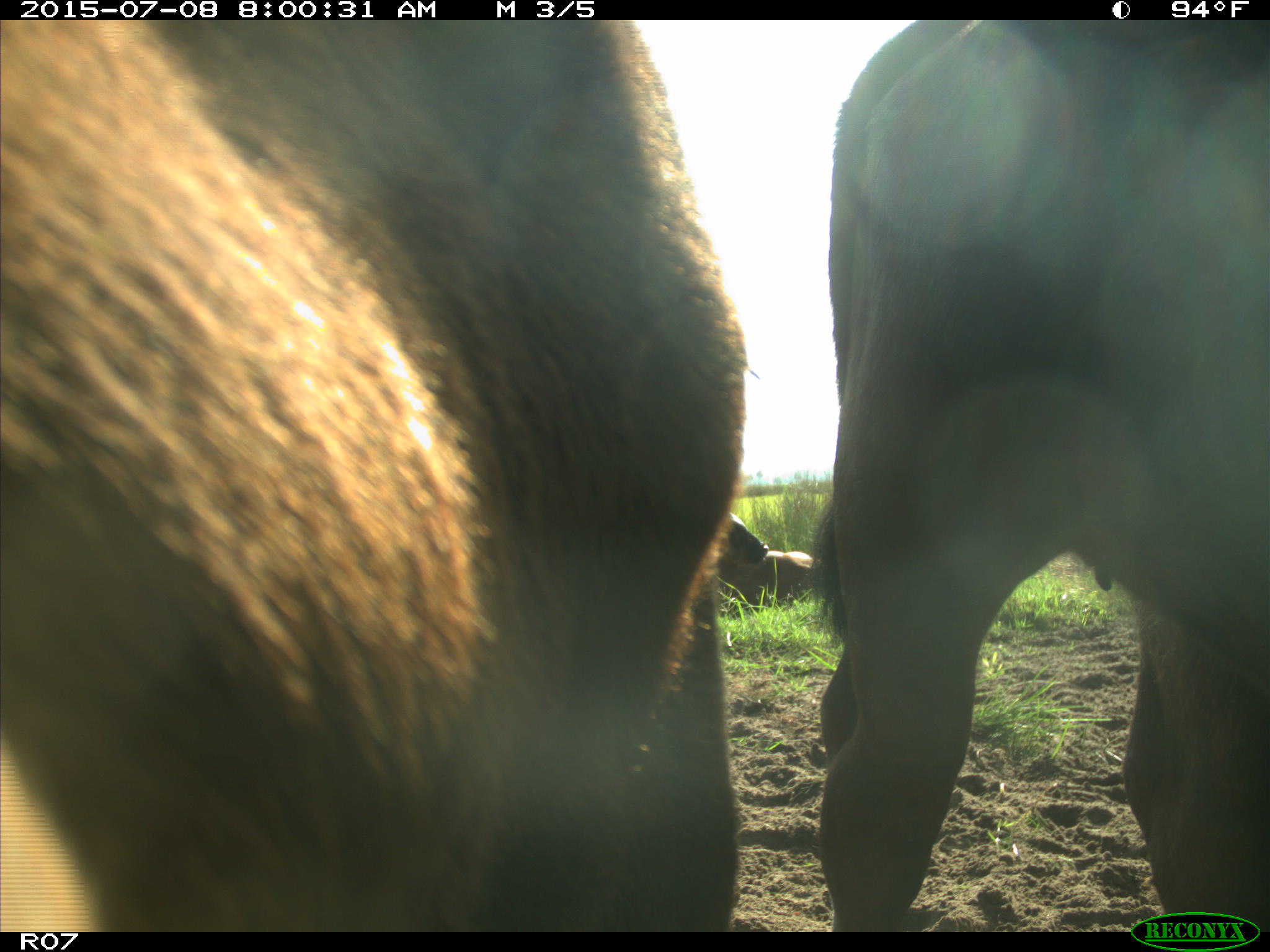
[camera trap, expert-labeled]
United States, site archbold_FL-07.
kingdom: Animalia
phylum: Chordata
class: Mammalia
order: Artiodactyla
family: Bovidae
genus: Bos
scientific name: Bos taurus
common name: domestic cow